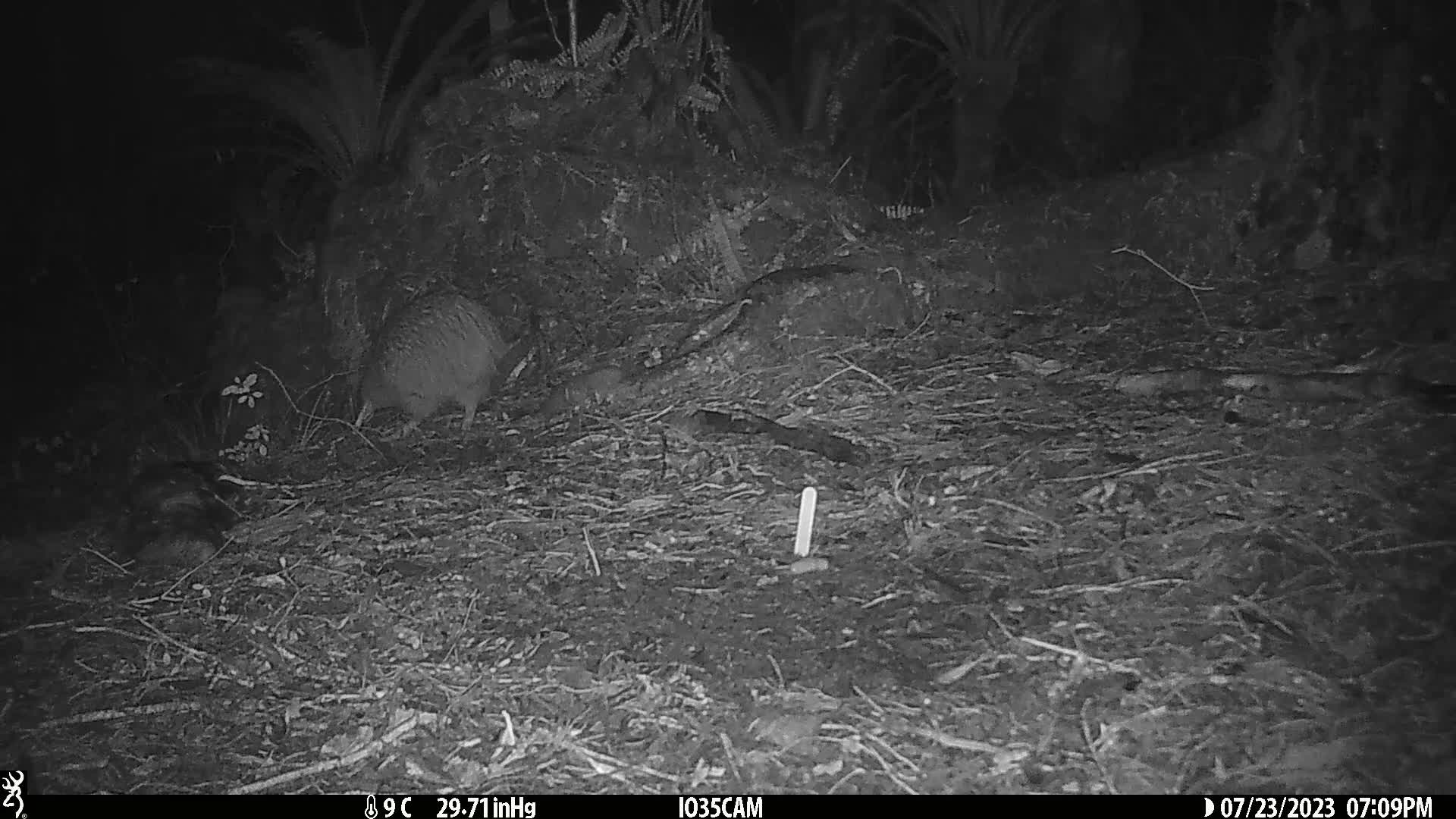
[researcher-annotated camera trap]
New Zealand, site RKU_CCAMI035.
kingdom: Animalia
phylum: Chordata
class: Aves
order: Apterygiformes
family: Apterygidae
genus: Apteryx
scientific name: Apteryx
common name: kiwi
Kiwi (Apteryx).